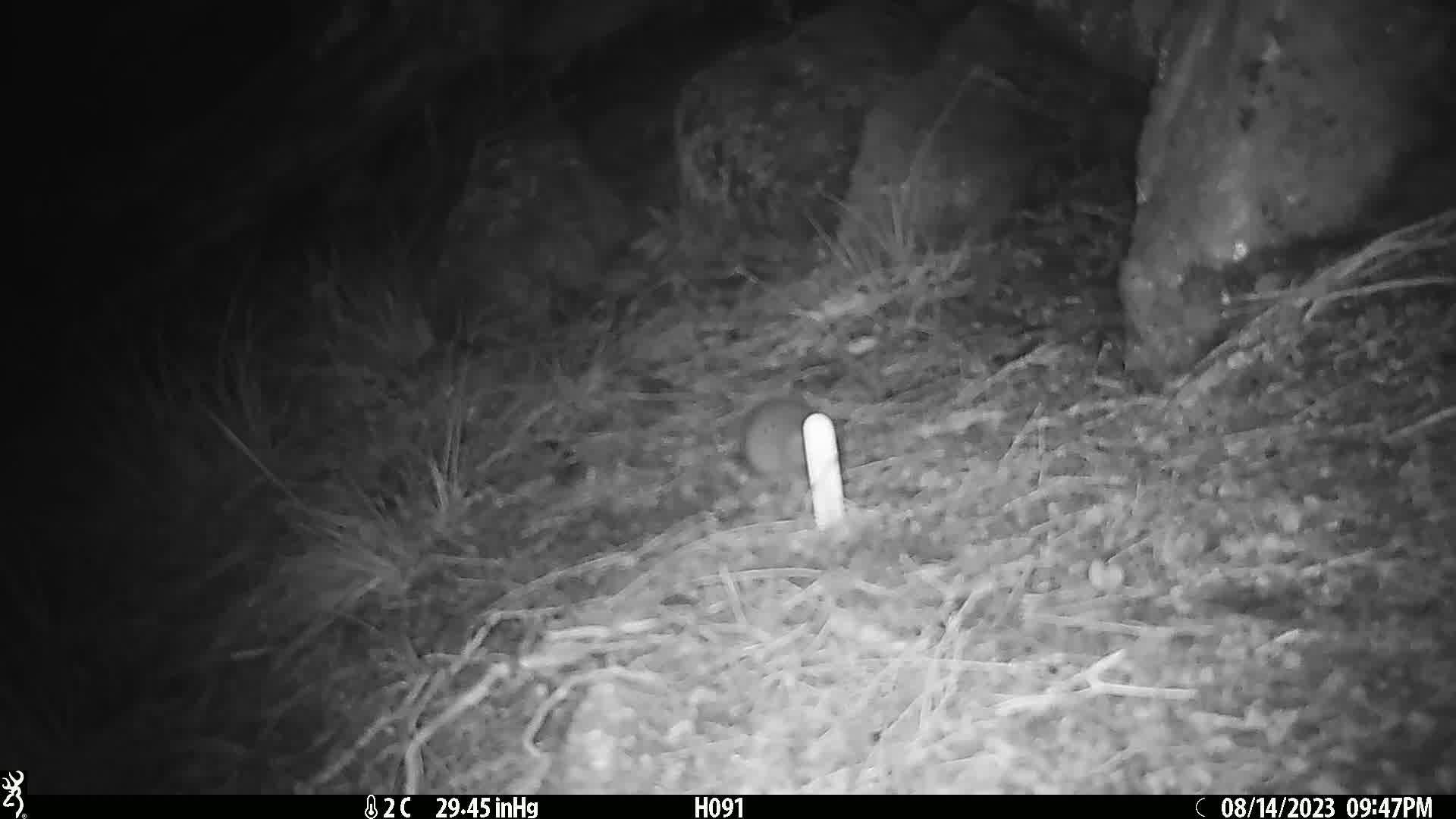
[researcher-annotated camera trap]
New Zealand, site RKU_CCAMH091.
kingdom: Animalia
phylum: Chordata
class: Mammalia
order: Rodentia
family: Muridae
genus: Rattus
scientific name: Rattus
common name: rat